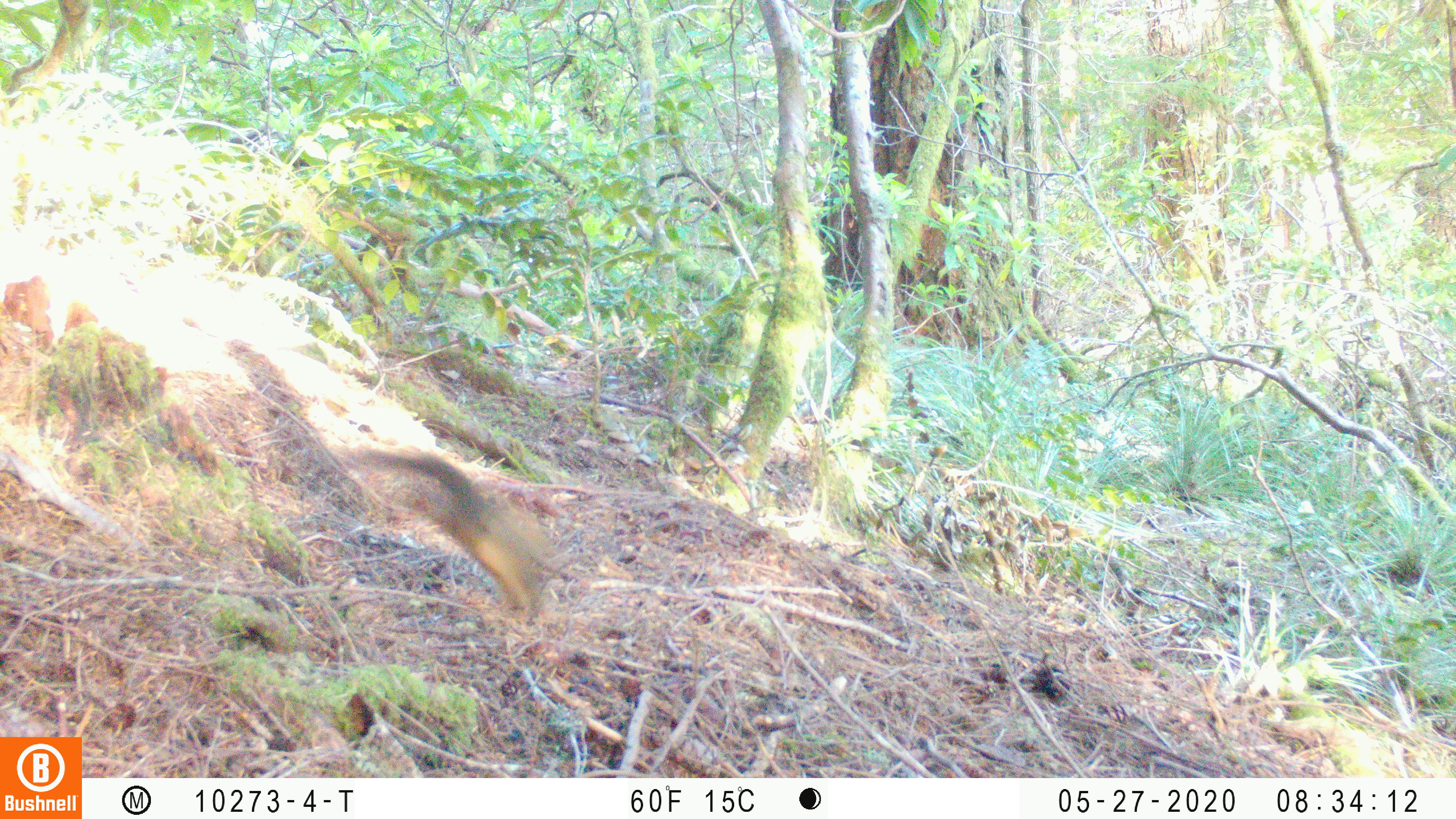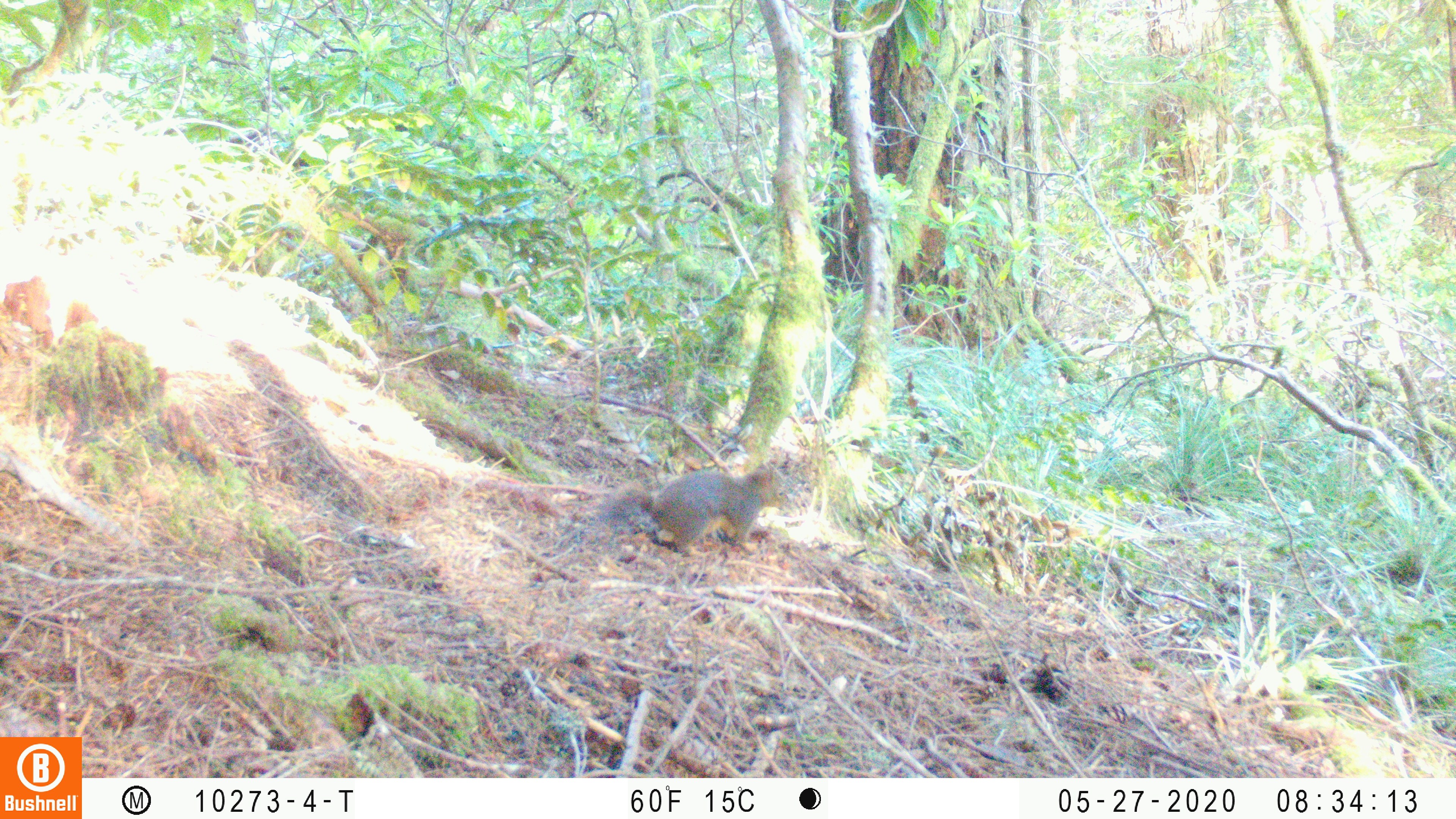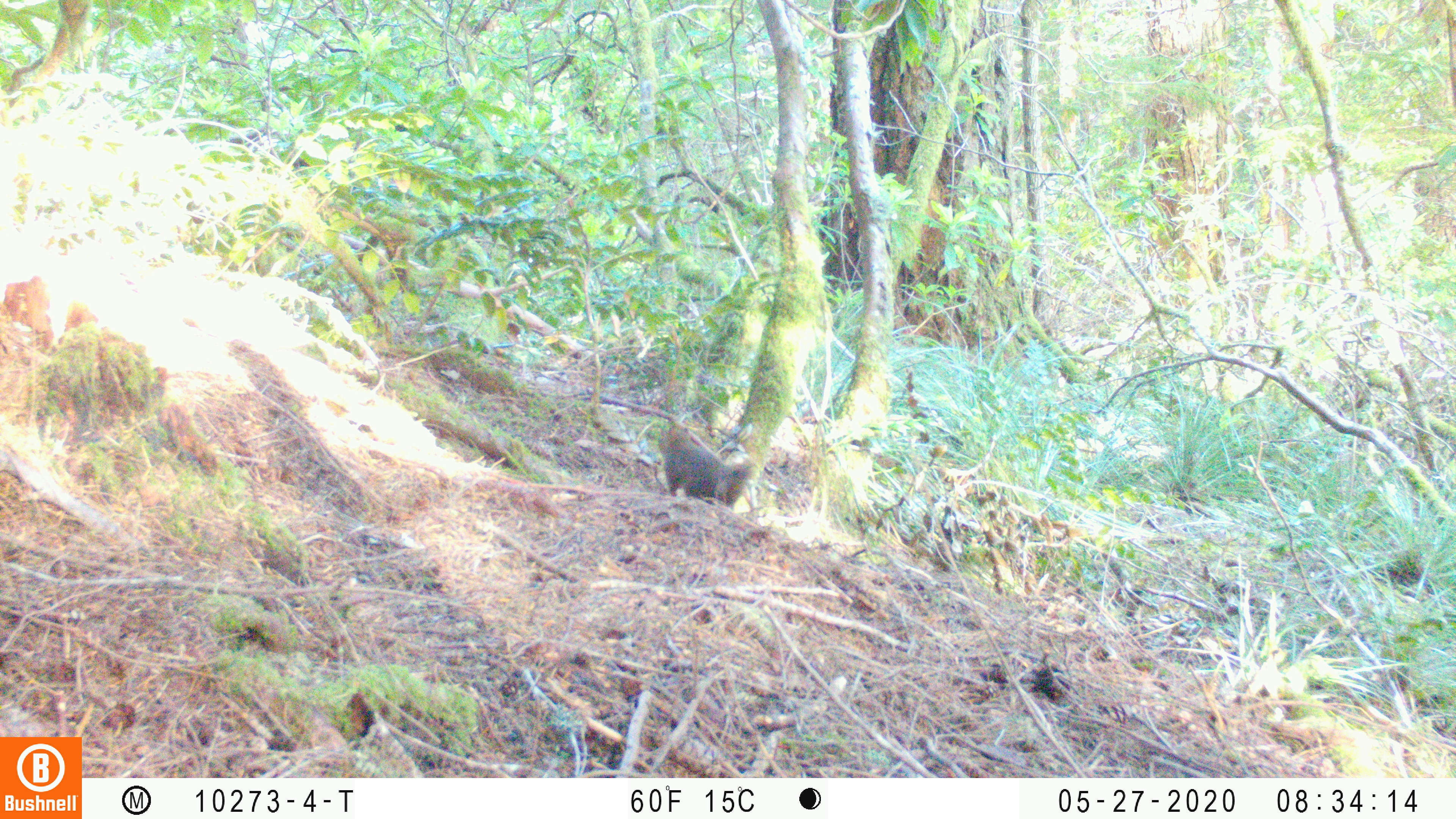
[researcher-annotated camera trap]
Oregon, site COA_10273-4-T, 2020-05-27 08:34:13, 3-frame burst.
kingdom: Animalia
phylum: Chordata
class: Mammalia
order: Rodentia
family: Sciuridae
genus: Tamiasciurus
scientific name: Tamiasciurus douglasii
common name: douglas squirrel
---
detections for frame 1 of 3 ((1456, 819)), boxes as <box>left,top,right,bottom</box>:
douglas squirrel: <box>355,440,552,623</box>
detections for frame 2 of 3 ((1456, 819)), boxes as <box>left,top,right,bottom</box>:
douglas squirrel: <box>592,468,789,554</box>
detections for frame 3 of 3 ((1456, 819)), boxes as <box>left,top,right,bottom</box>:
douglas squirrel: <box>656,418,753,509</box>